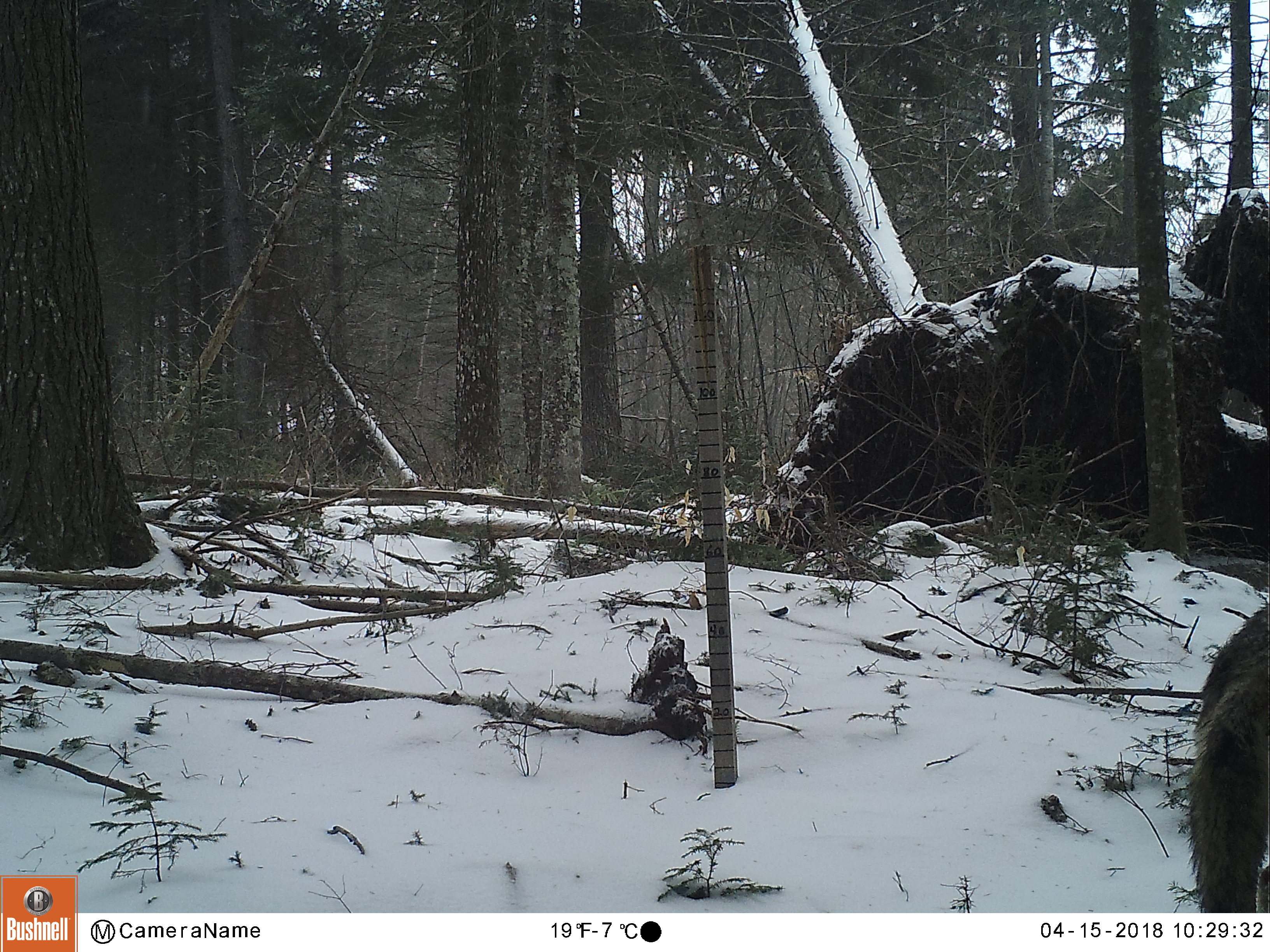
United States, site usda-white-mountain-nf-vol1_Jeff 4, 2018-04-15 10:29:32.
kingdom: Animalia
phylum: Chordata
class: Mammalia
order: Carnivora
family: Canidae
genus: Canis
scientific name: Canis latrans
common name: coyote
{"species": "coyote (Canis latrans)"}